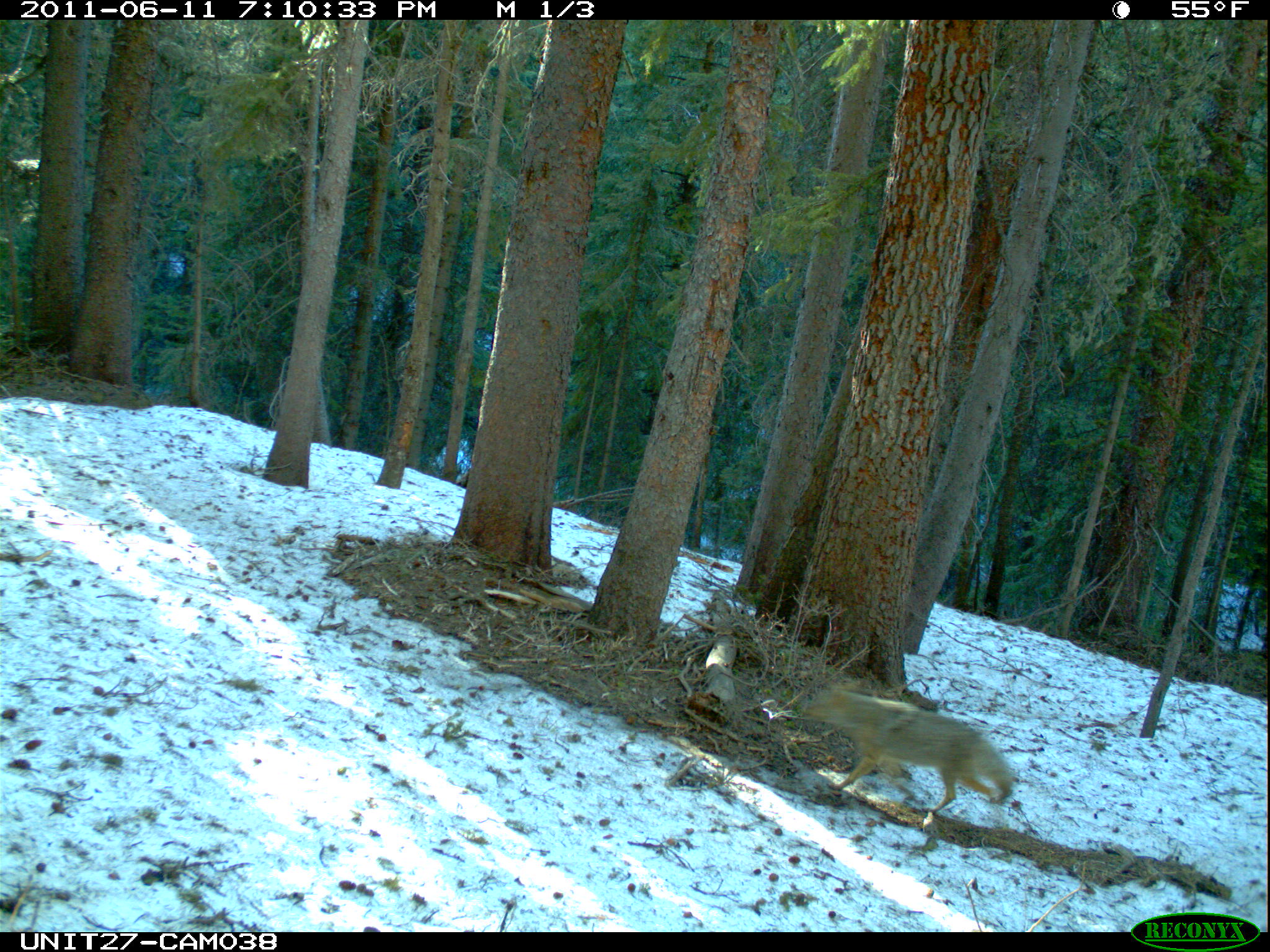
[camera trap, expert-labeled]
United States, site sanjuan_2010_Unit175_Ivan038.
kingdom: Animalia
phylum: Chordata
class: Mammalia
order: Carnivora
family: Canidae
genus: Canis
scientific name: Canis latrans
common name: coyote